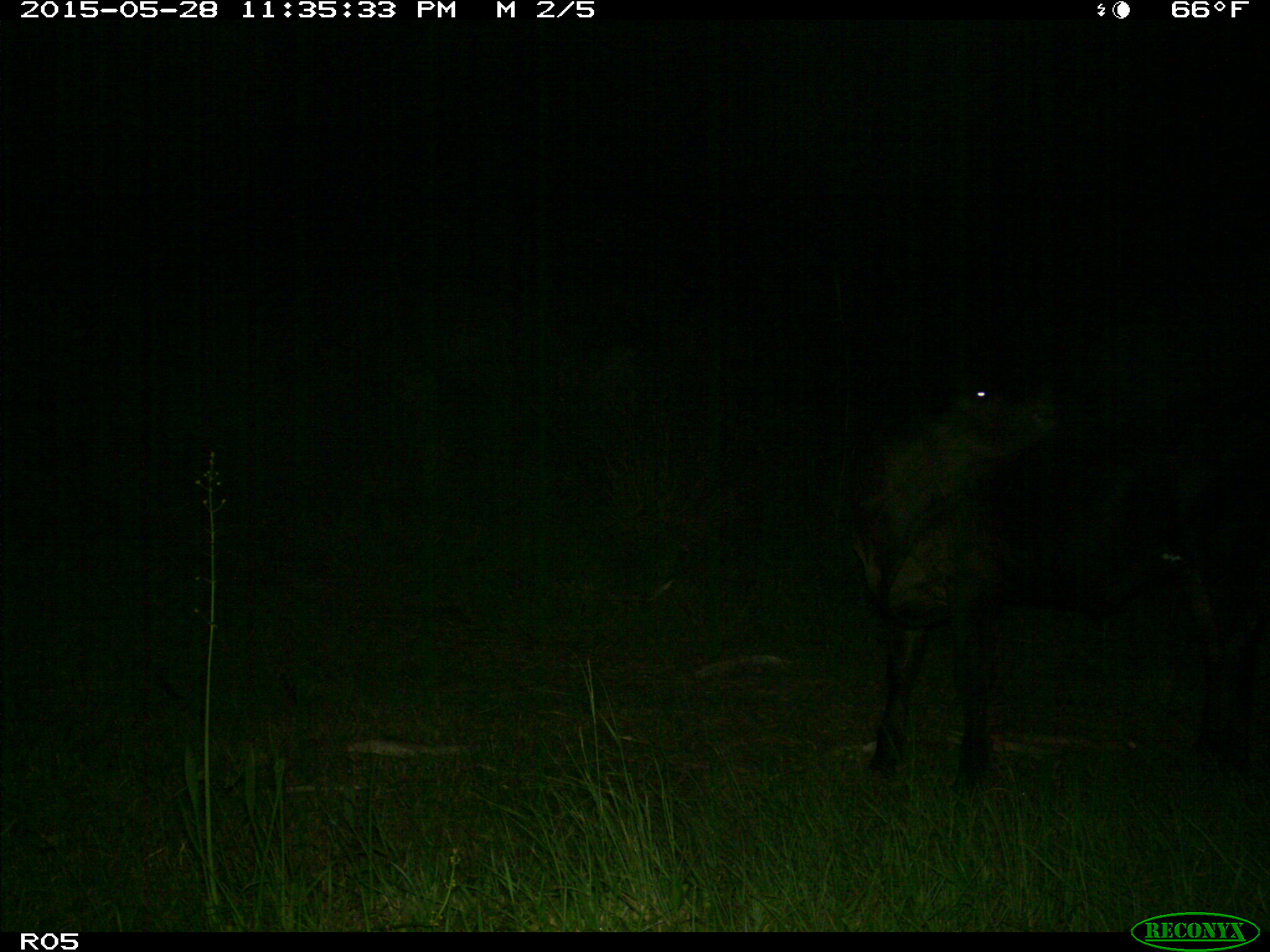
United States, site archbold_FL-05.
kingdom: Animalia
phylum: Chordata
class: Mammalia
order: Artiodactyla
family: Bovidae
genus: Bos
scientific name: Bos taurus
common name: domestic cow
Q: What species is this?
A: Bos taurus (domestic cow).